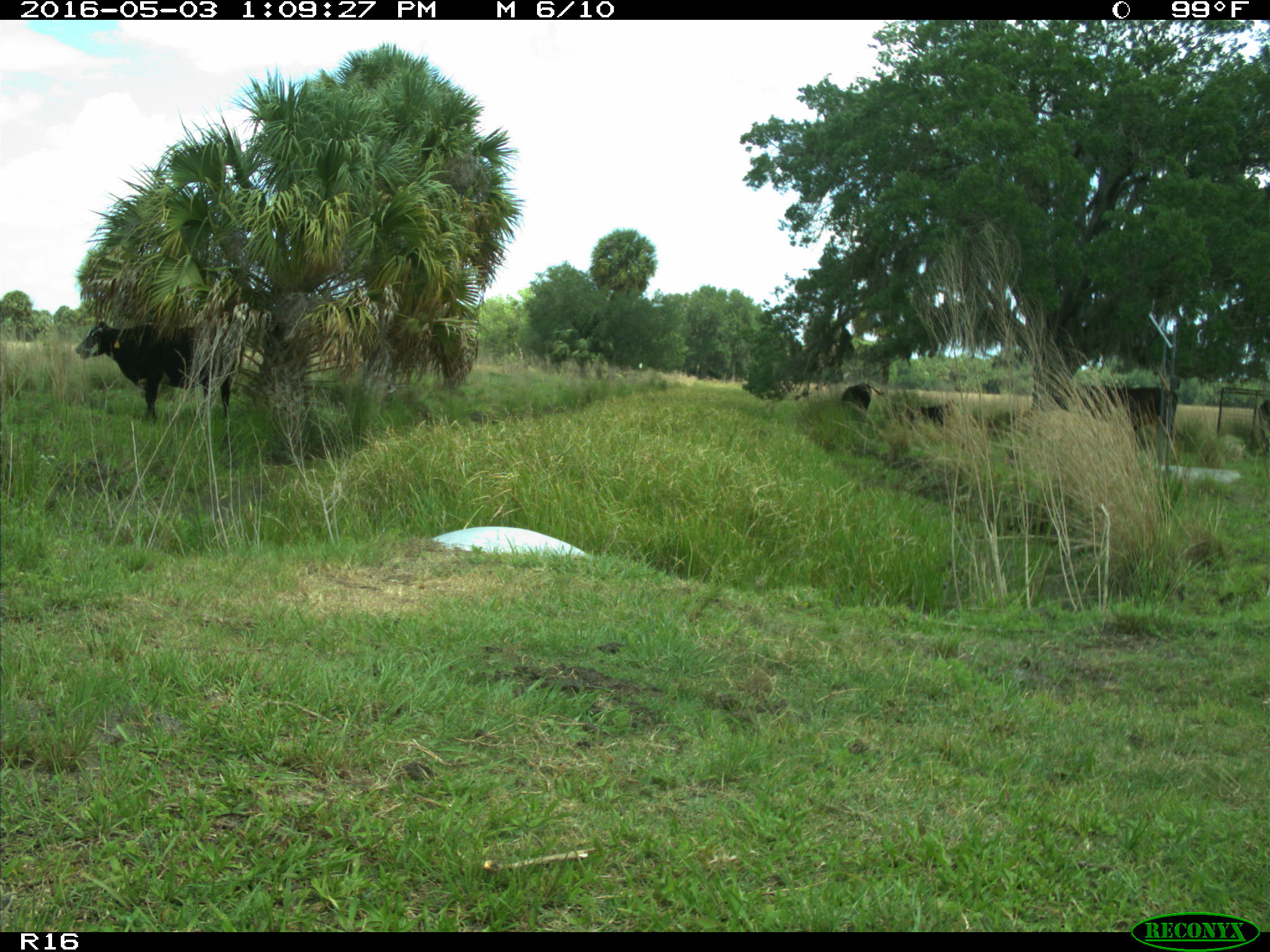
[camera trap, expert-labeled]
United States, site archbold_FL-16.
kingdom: Animalia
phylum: Chordata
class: Mammalia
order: Artiodactyla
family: Bovidae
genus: Bos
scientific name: Bos taurus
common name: domestic cow